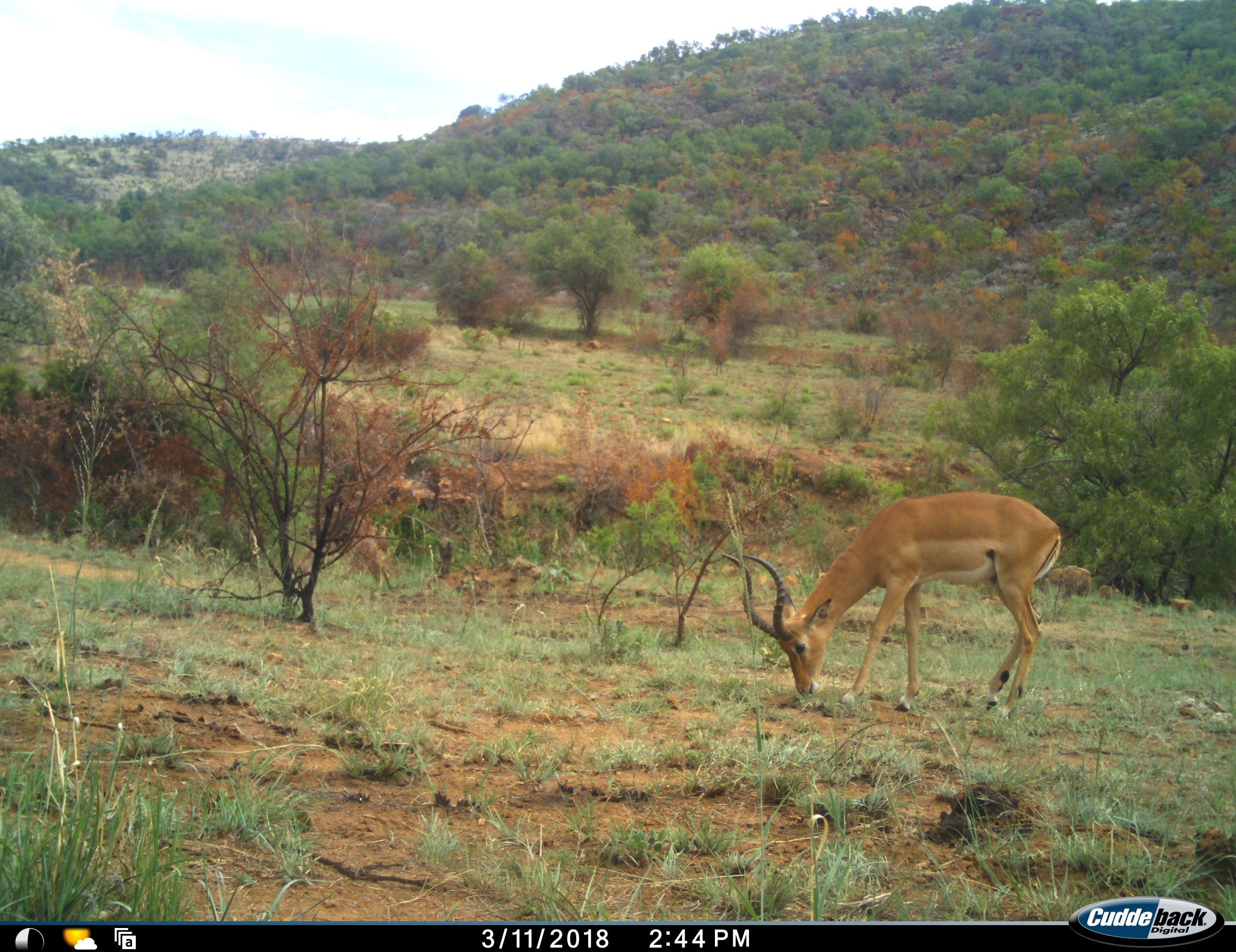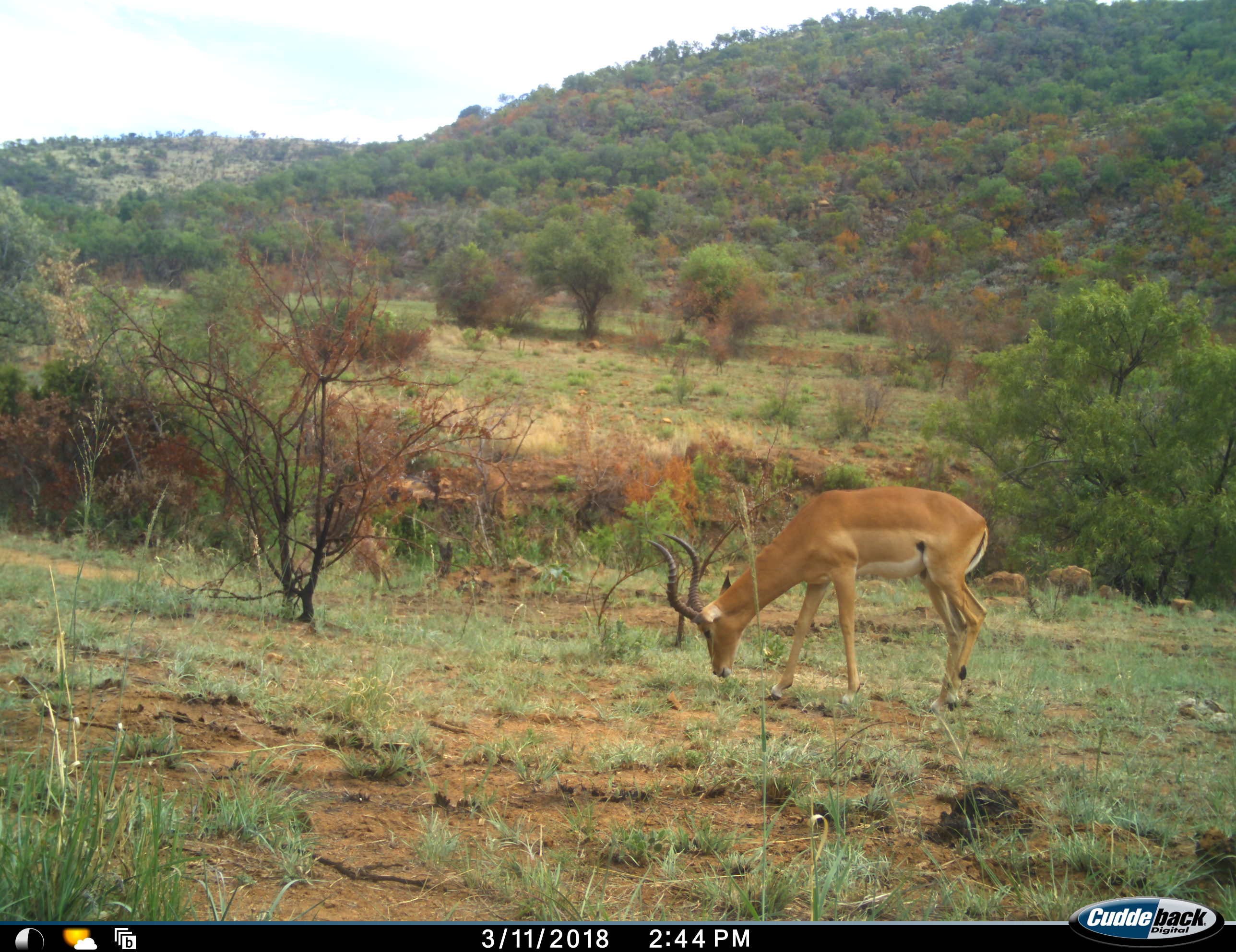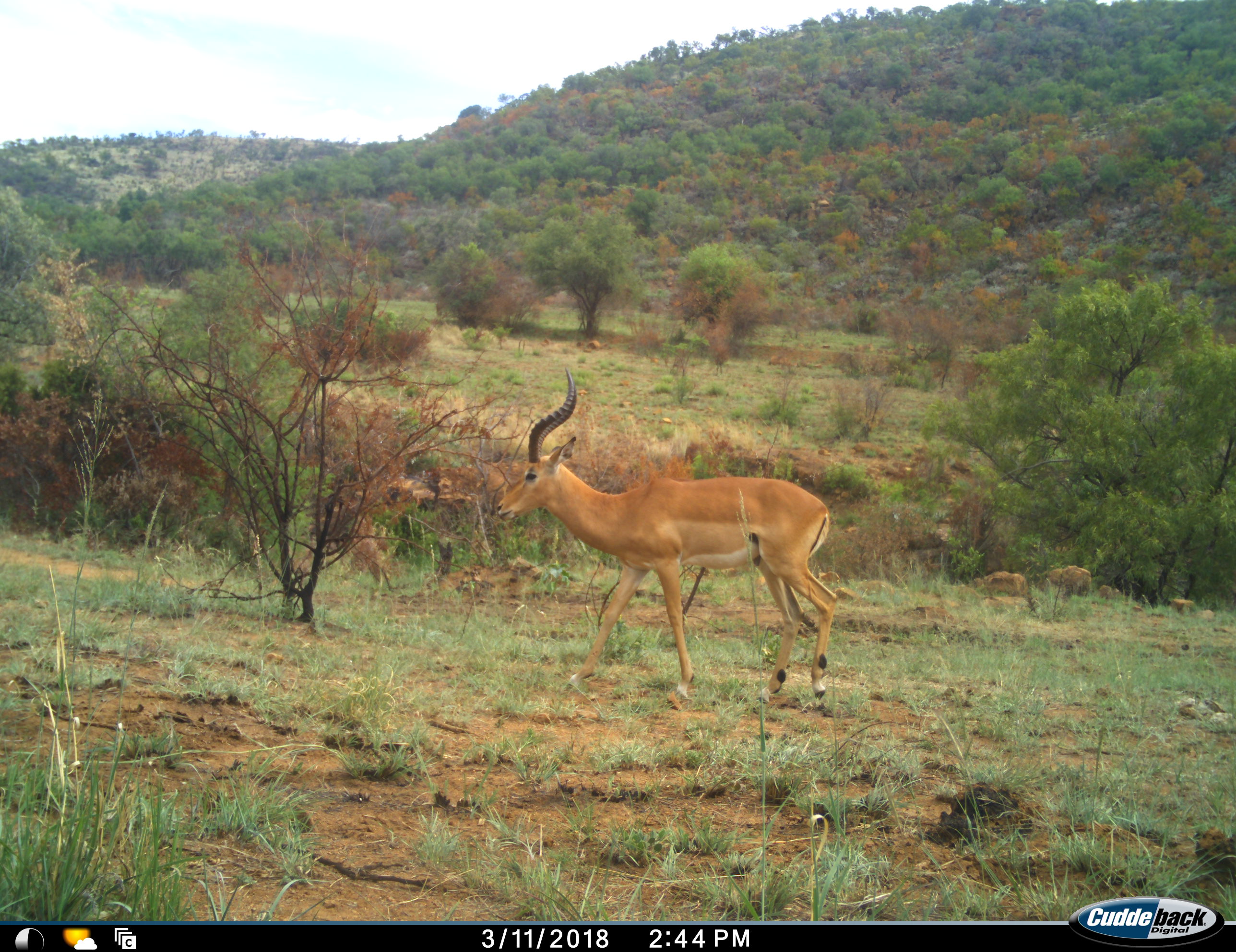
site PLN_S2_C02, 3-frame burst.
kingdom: Animalia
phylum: Chordata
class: Mammalia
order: Artiodactyla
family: Bovidae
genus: Aepyceros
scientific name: Aepyceros melampus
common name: impala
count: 1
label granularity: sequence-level